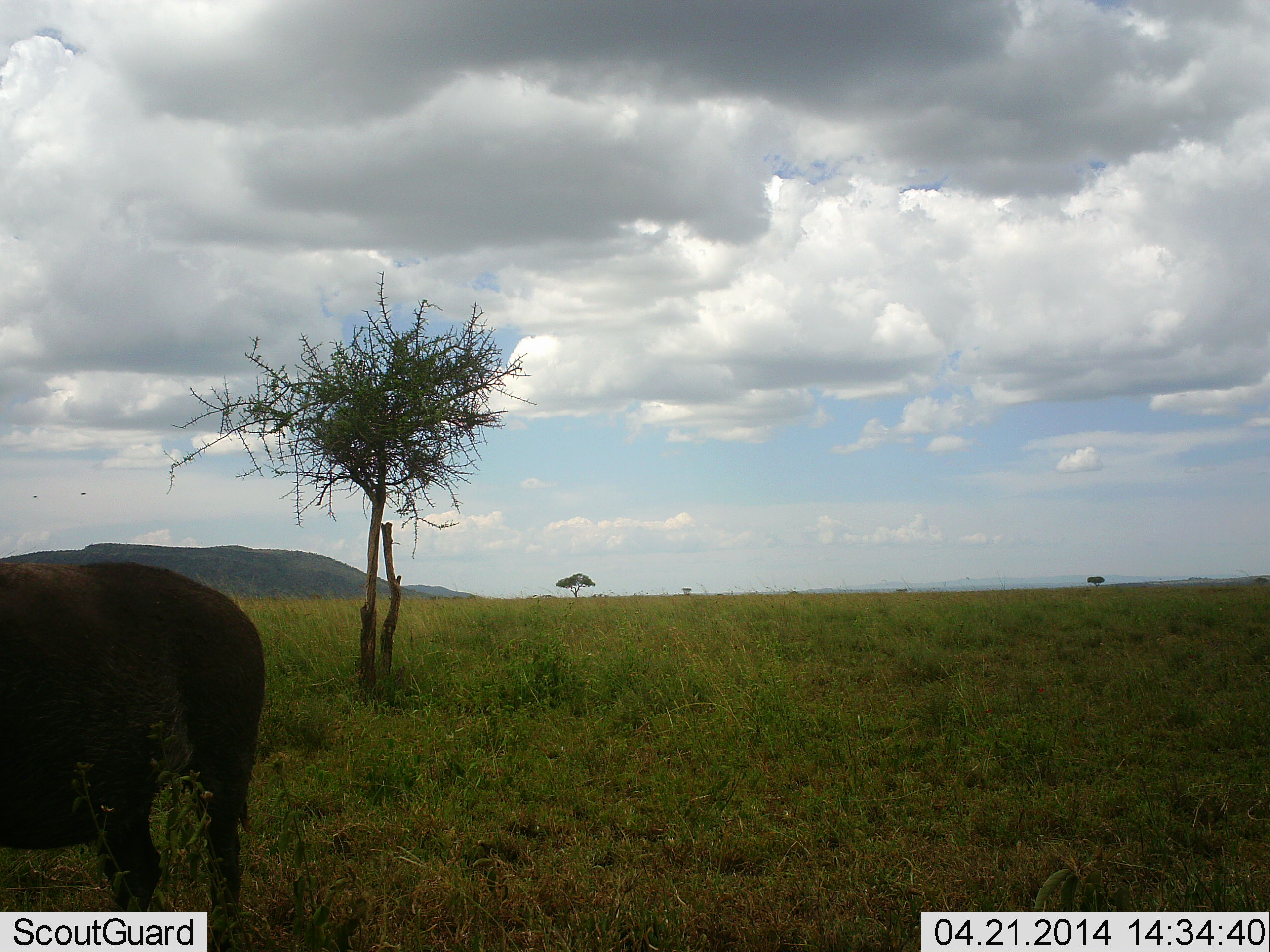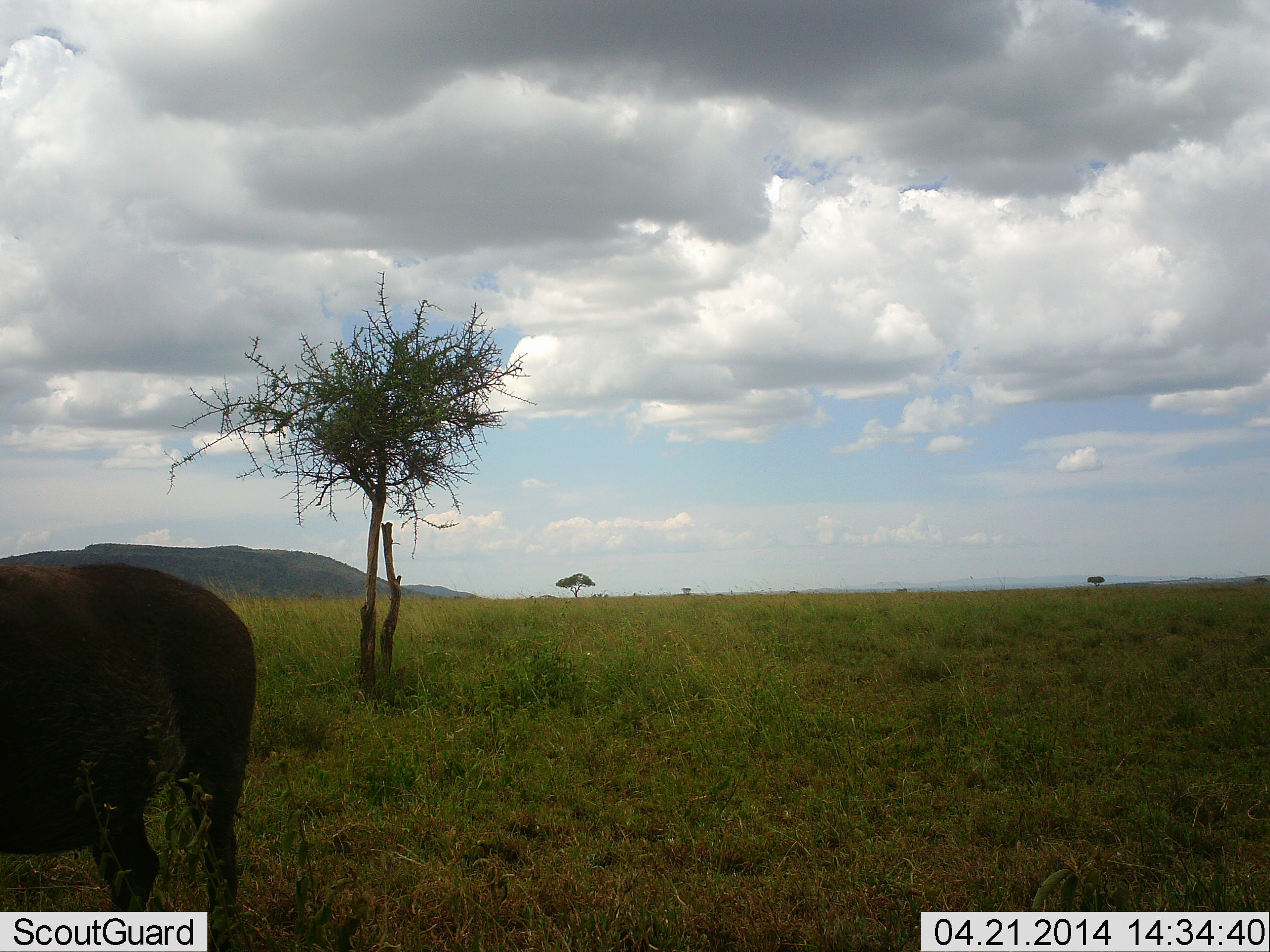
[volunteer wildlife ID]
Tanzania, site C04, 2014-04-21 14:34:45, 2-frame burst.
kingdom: Animalia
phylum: Chordata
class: Mammalia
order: Artiodactyla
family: Bovidae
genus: Syncerus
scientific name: Syncerus caffer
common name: cape buffalo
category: buffalo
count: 1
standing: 90%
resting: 10%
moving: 0%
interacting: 0%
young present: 0%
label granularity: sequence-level